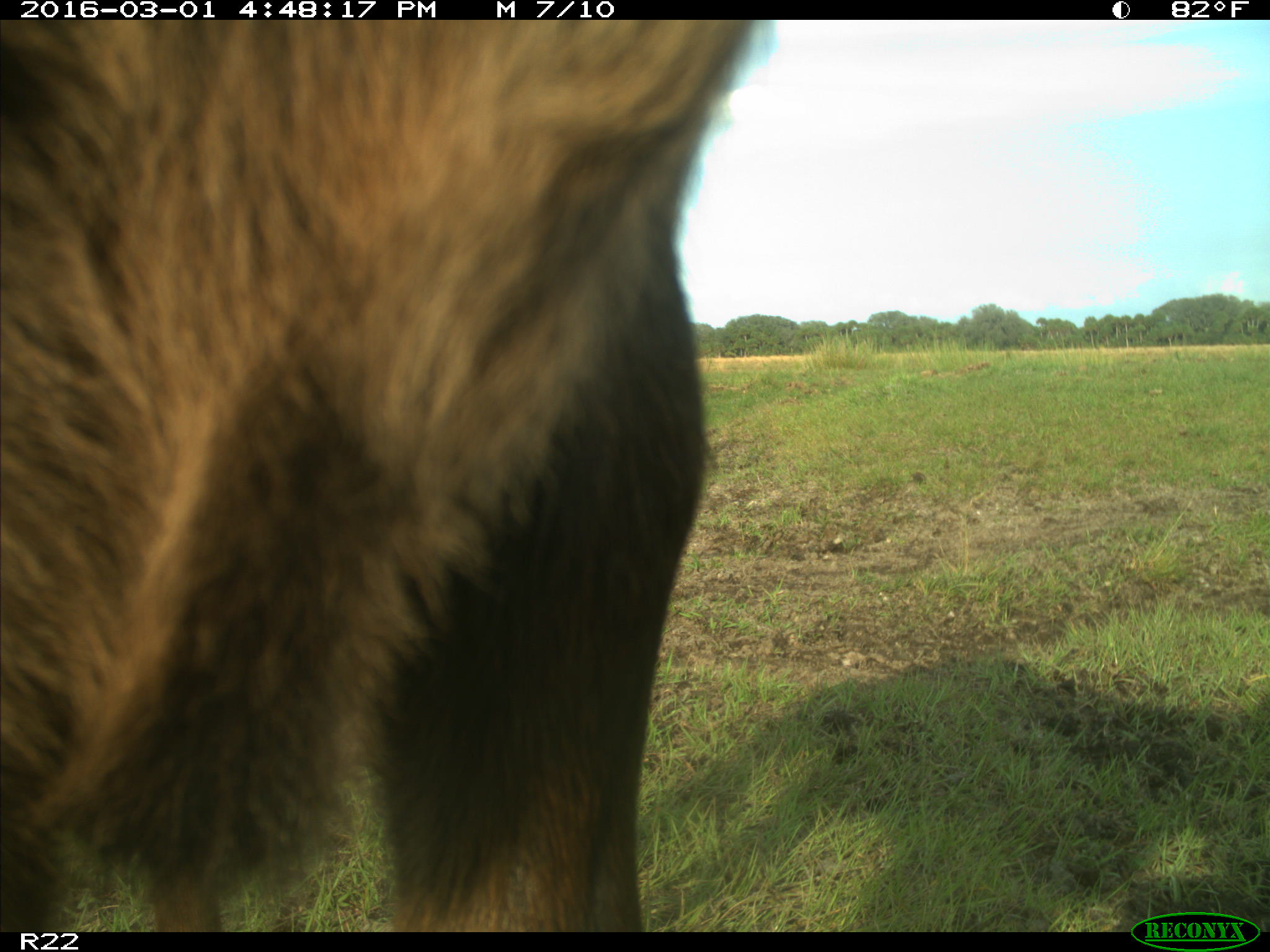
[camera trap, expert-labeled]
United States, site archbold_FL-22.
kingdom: Animalia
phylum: Chordata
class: Mammalia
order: Artiodactyla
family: Bovidae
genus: Bos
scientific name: Bos taurus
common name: domestic cow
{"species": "Bos taurus (domestic cow)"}